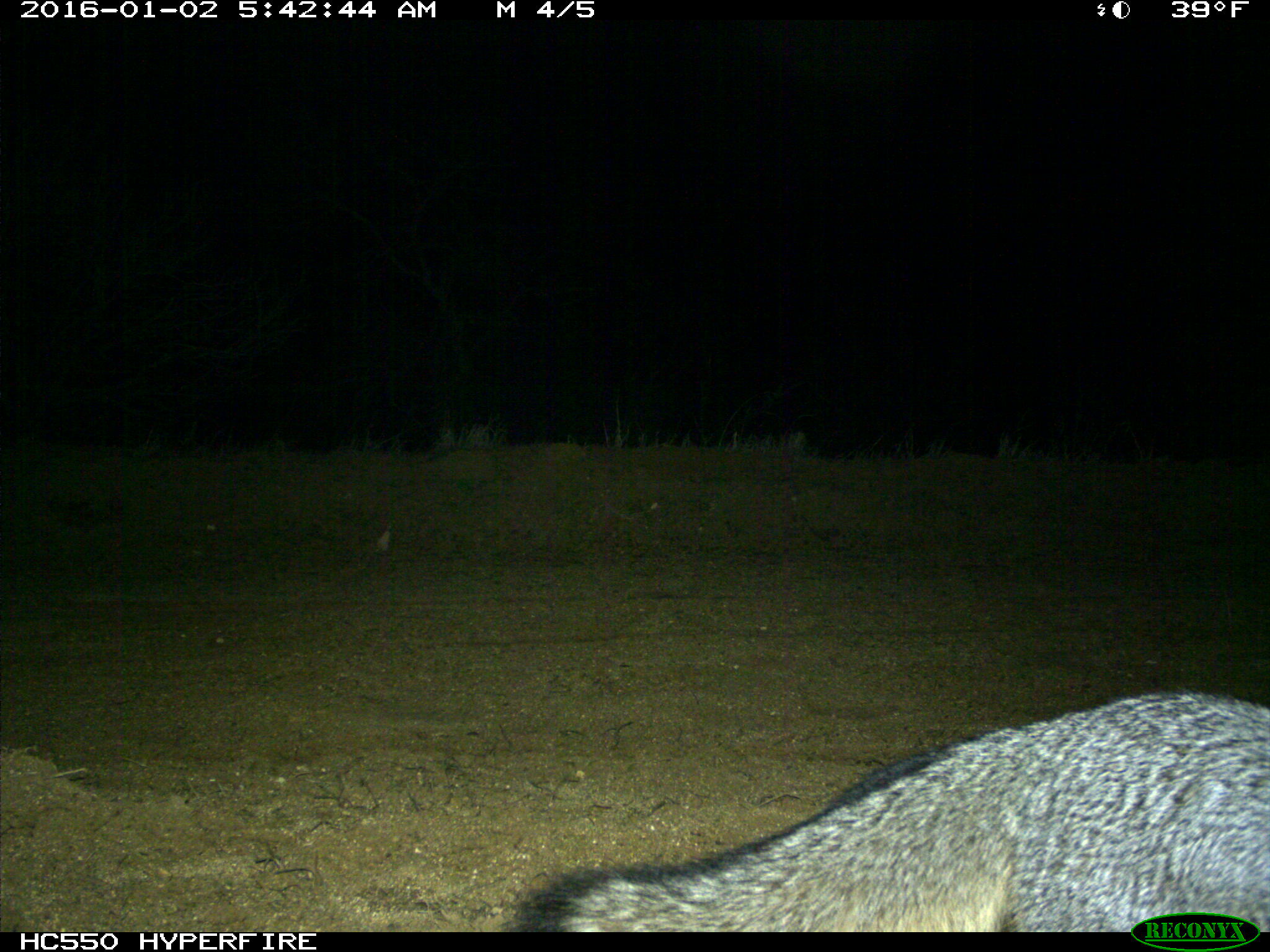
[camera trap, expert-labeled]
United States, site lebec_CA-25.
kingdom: Animalia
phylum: Chordata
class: Mammalia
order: Carnivora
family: Canidae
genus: Urocyon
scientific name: Urocyon cinereoargenteus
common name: gray fox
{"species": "Urocyon cinereoargenteus (gray fox)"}